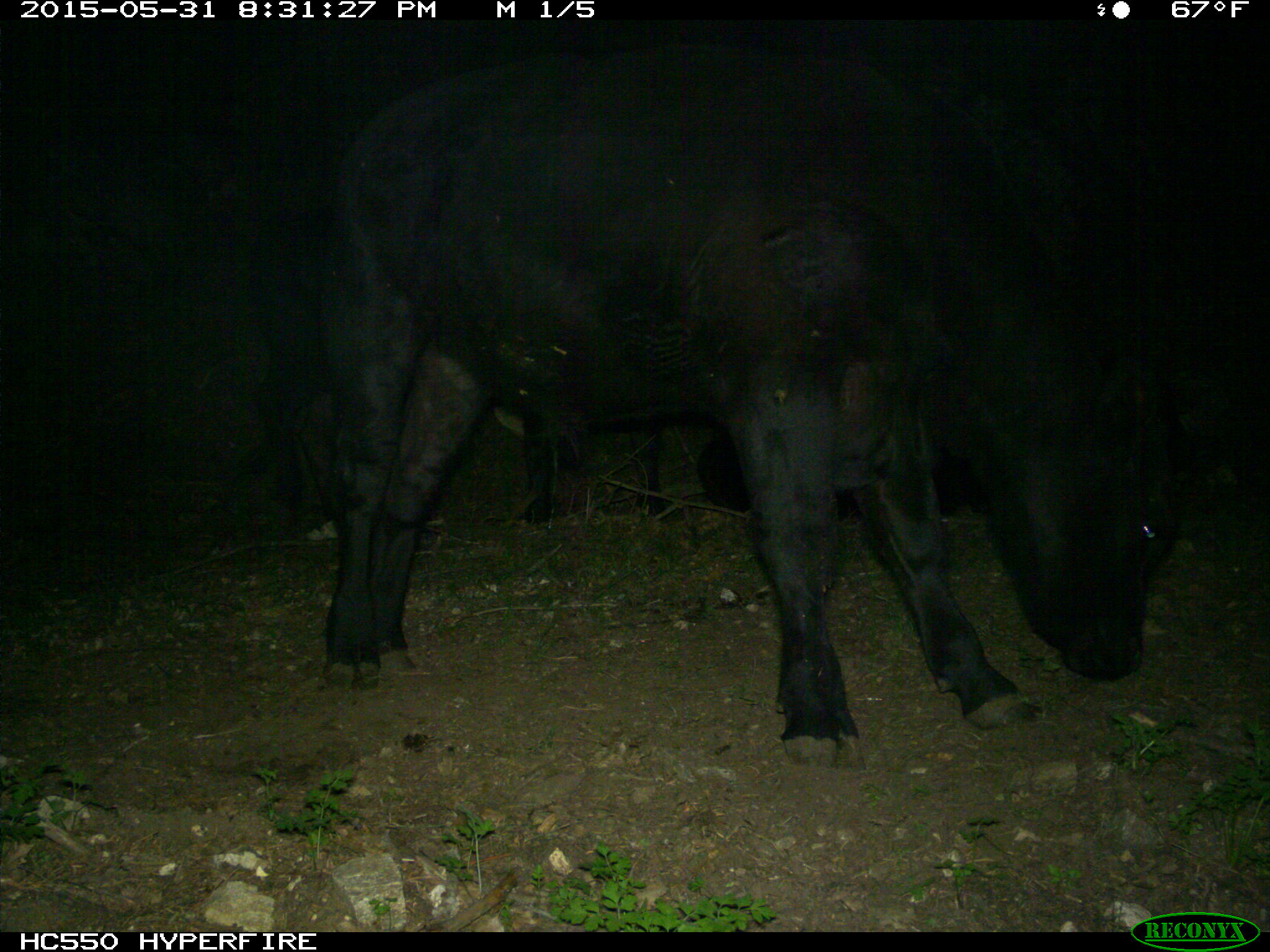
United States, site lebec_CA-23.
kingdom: Animalia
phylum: Chordata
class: Mammalia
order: Artiodactyla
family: Bovidae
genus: Bos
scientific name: Bos taurus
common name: domestic cow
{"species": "Bos taurus (domestic cow)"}